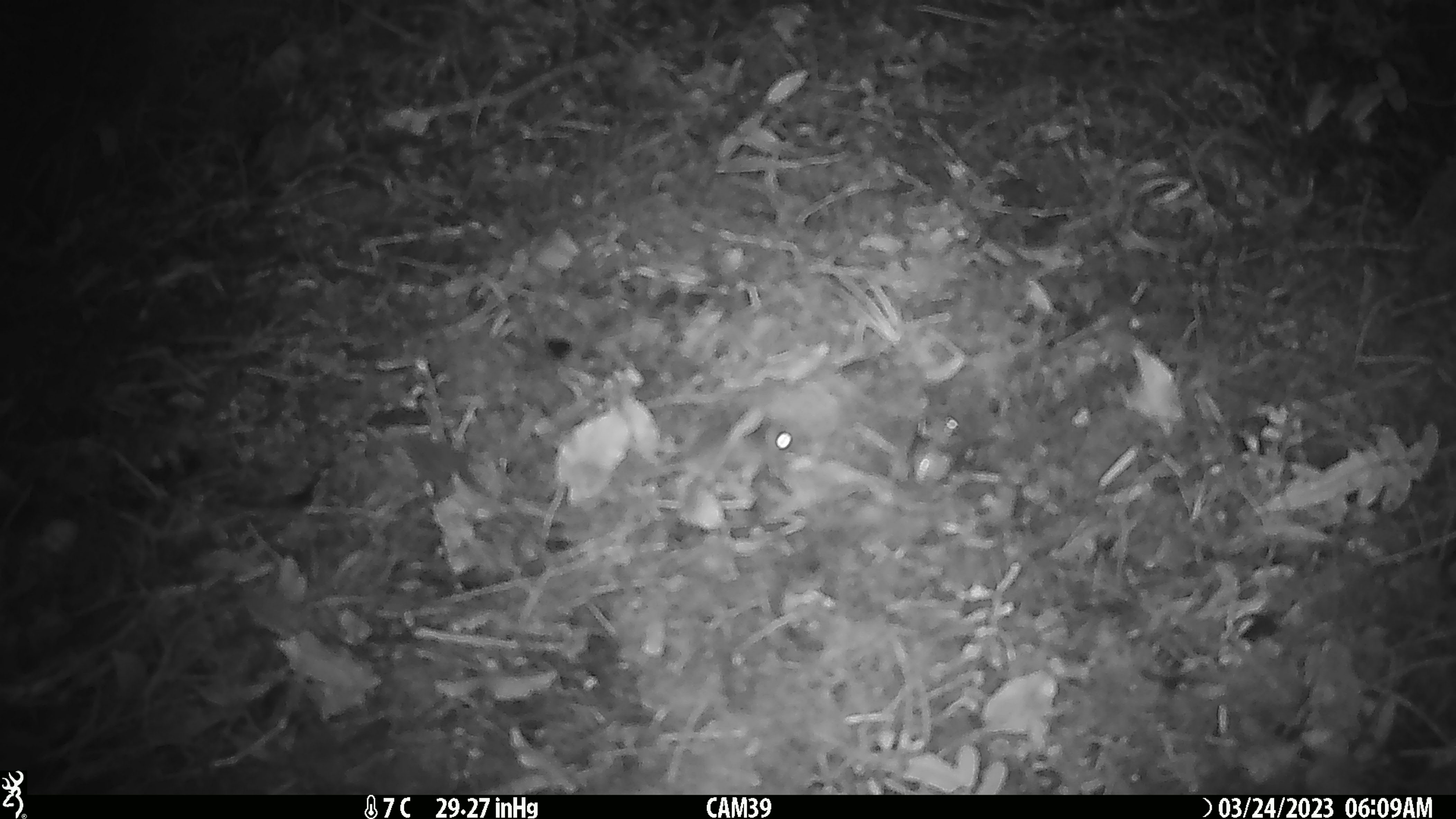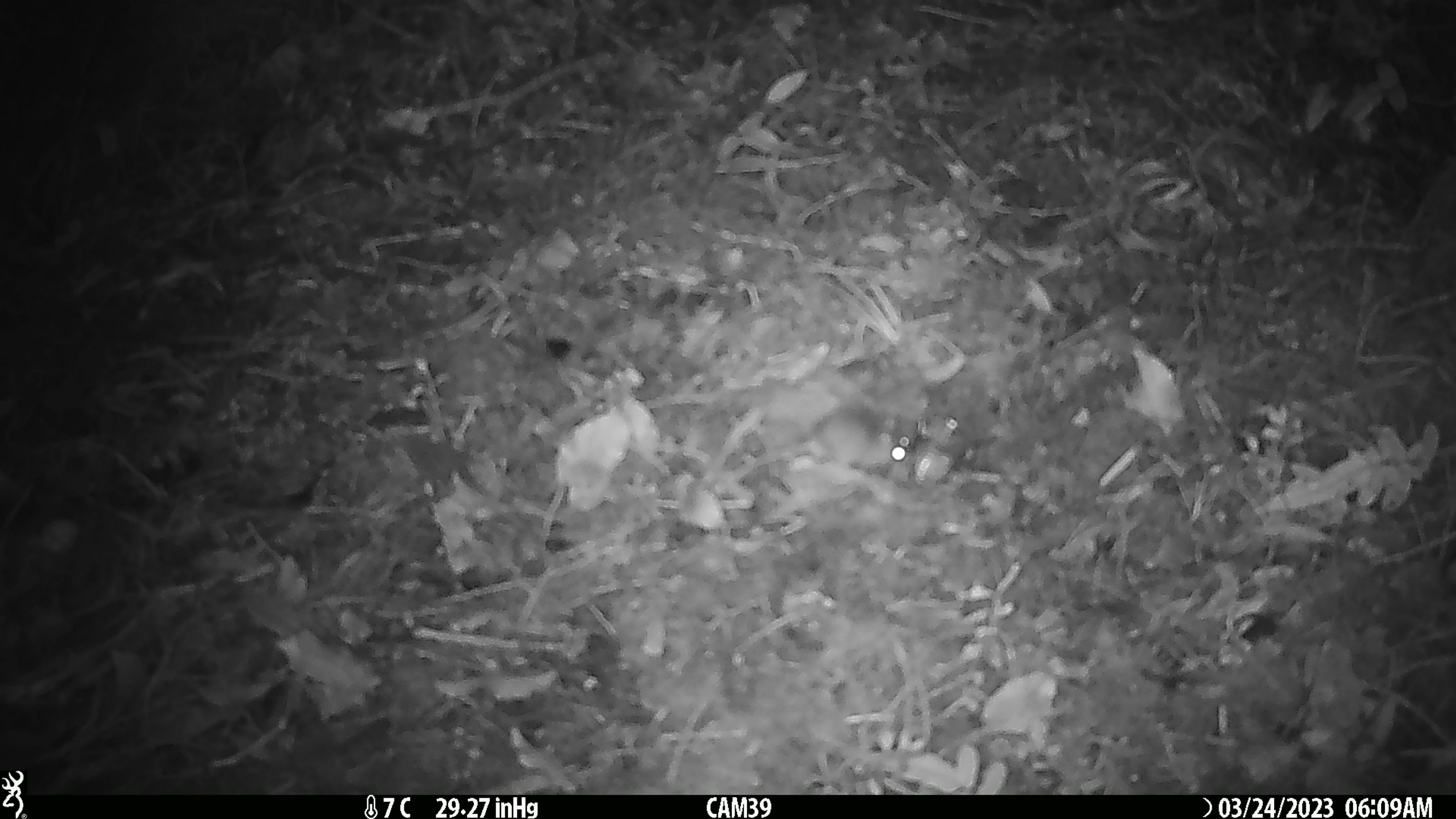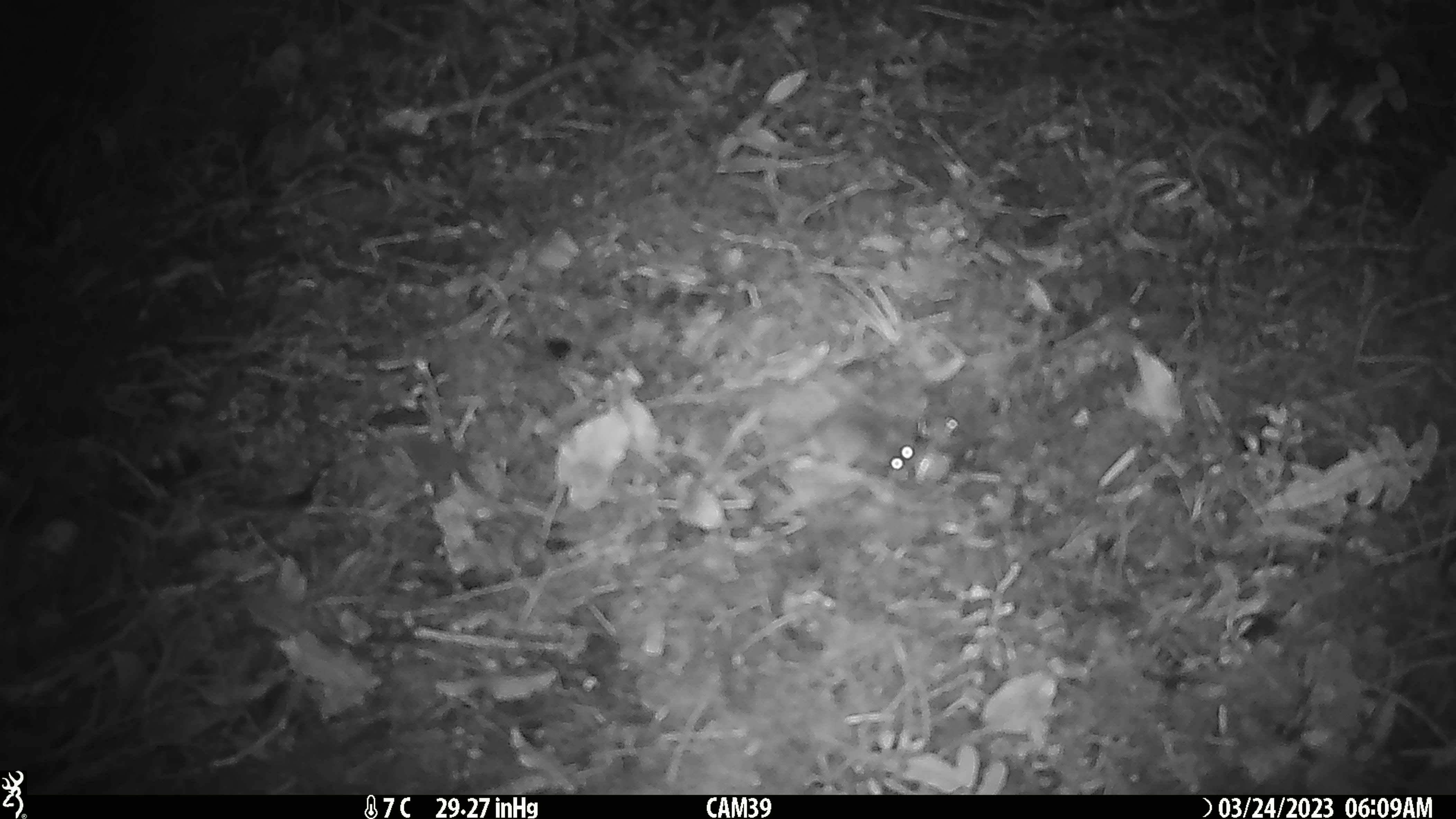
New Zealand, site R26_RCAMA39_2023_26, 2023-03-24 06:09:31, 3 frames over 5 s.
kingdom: Animalia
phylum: Chordata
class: Mammalia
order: Rodentia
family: Muridae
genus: Mus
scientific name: Mus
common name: mouse